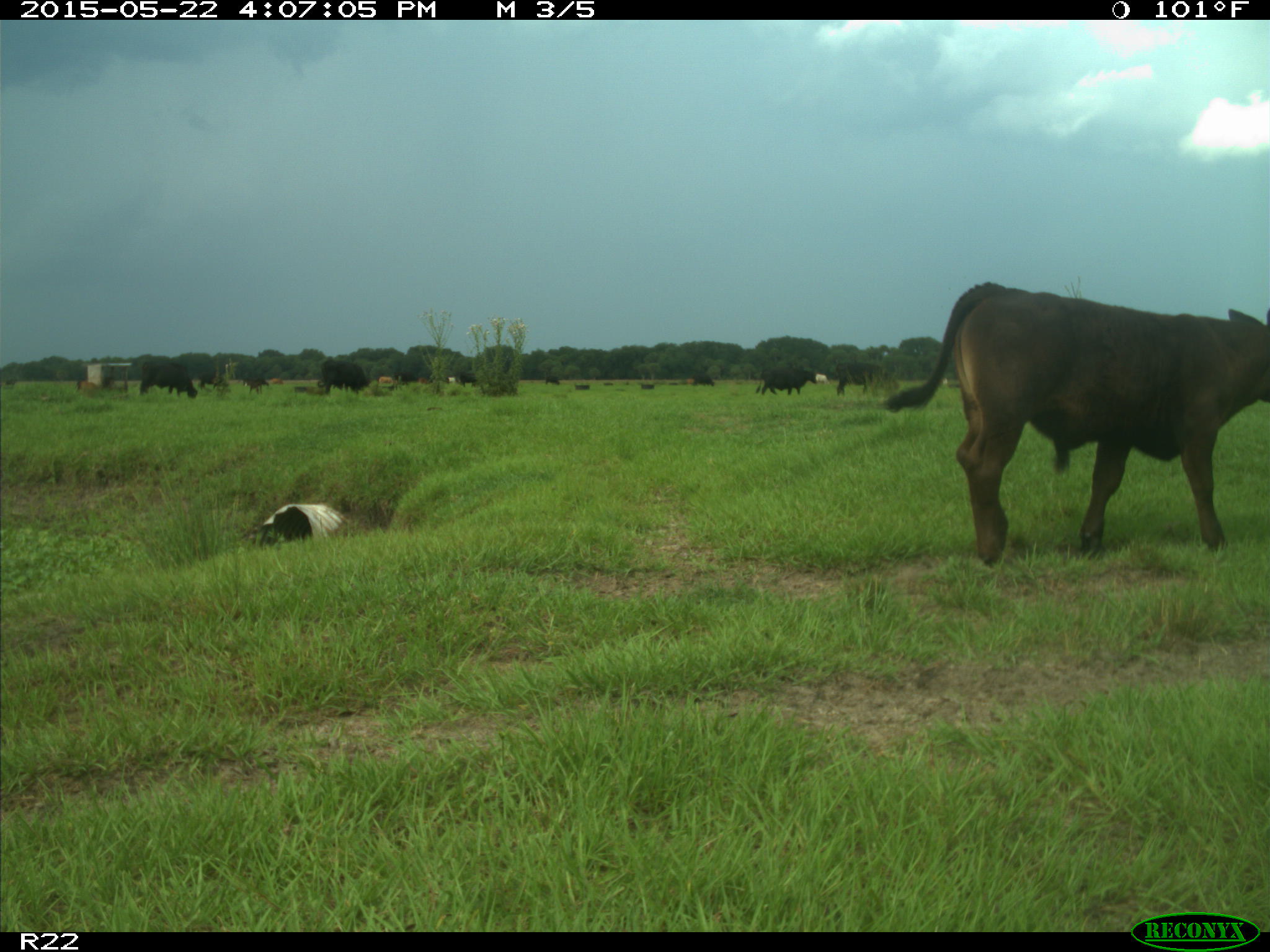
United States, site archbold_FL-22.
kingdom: Animalia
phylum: Chordata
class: Mammalia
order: Artiodactyla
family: Bovidae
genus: Bos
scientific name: Bos taurus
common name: domestic cow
Bos taurus (domestic cow).